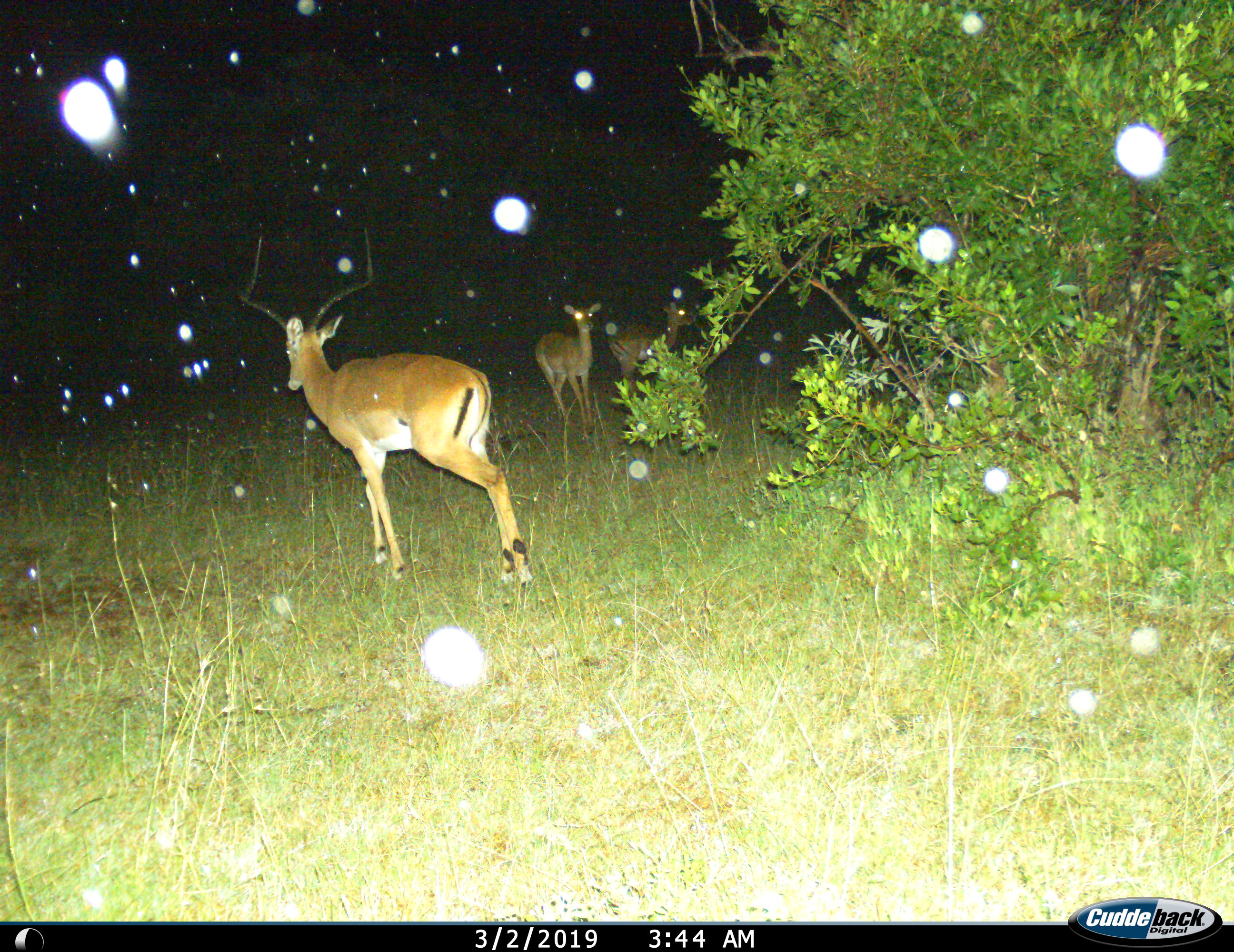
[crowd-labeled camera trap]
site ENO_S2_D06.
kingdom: Animalia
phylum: Chordata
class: Mammalia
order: Artiodactyla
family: Bovidae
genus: Aepyceros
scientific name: Aepyceros melampus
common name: impala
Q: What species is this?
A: Impala (Aepyceros melampus).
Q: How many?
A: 3.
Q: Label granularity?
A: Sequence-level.